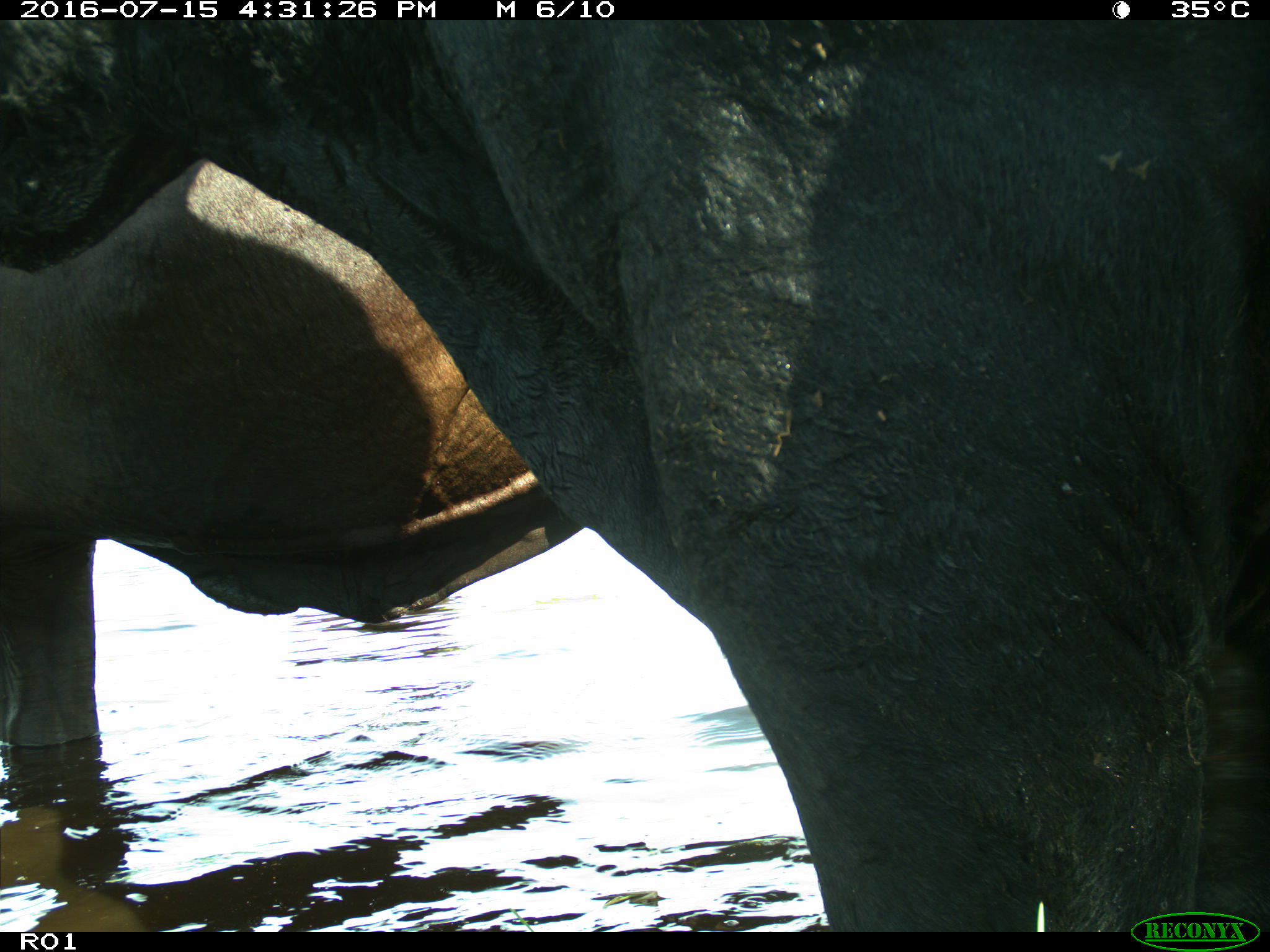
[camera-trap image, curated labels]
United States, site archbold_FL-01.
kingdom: Animalia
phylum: Chordata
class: Mammalia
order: Artiodactyla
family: Bovidae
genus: Bos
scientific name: Bos taurus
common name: domestic cow